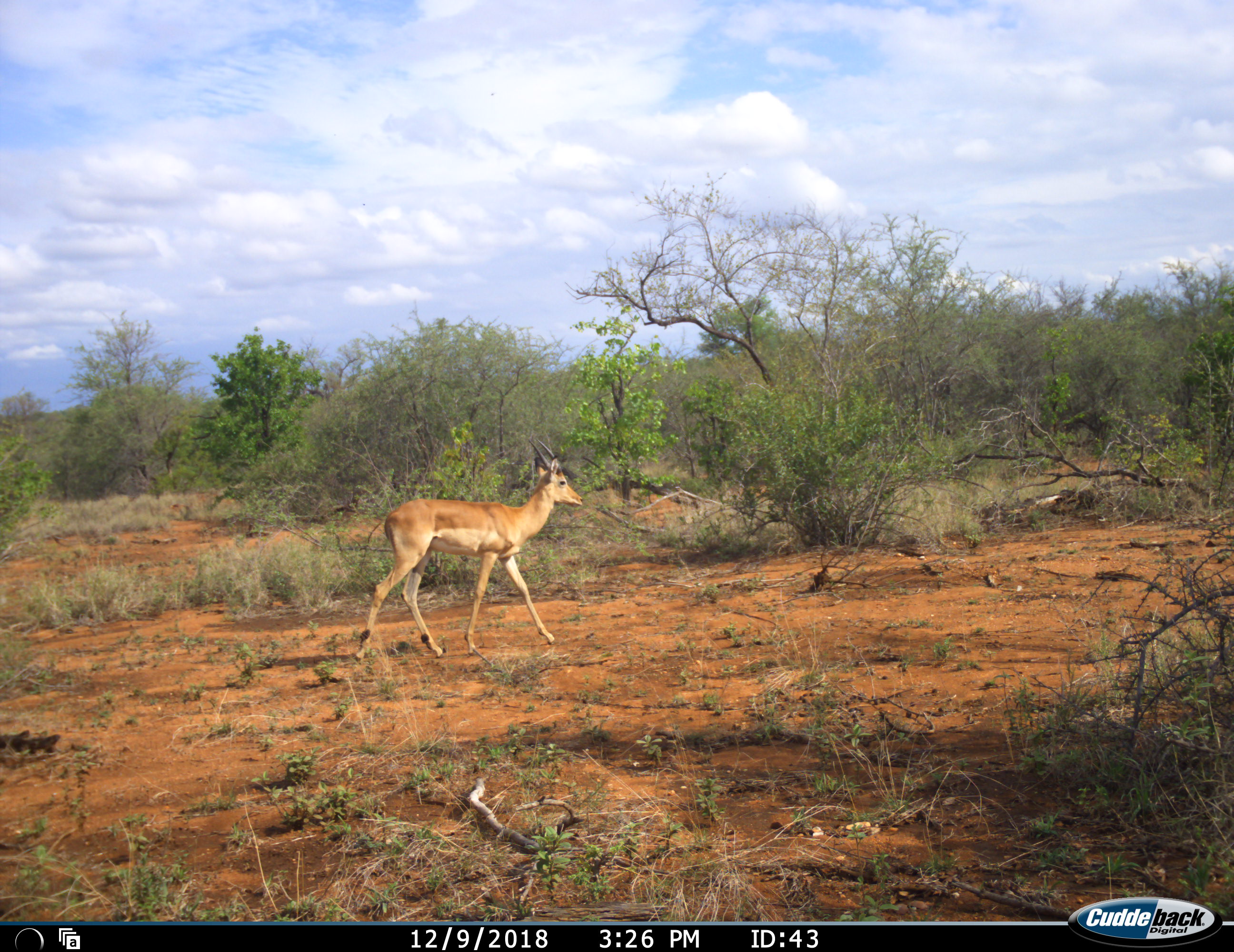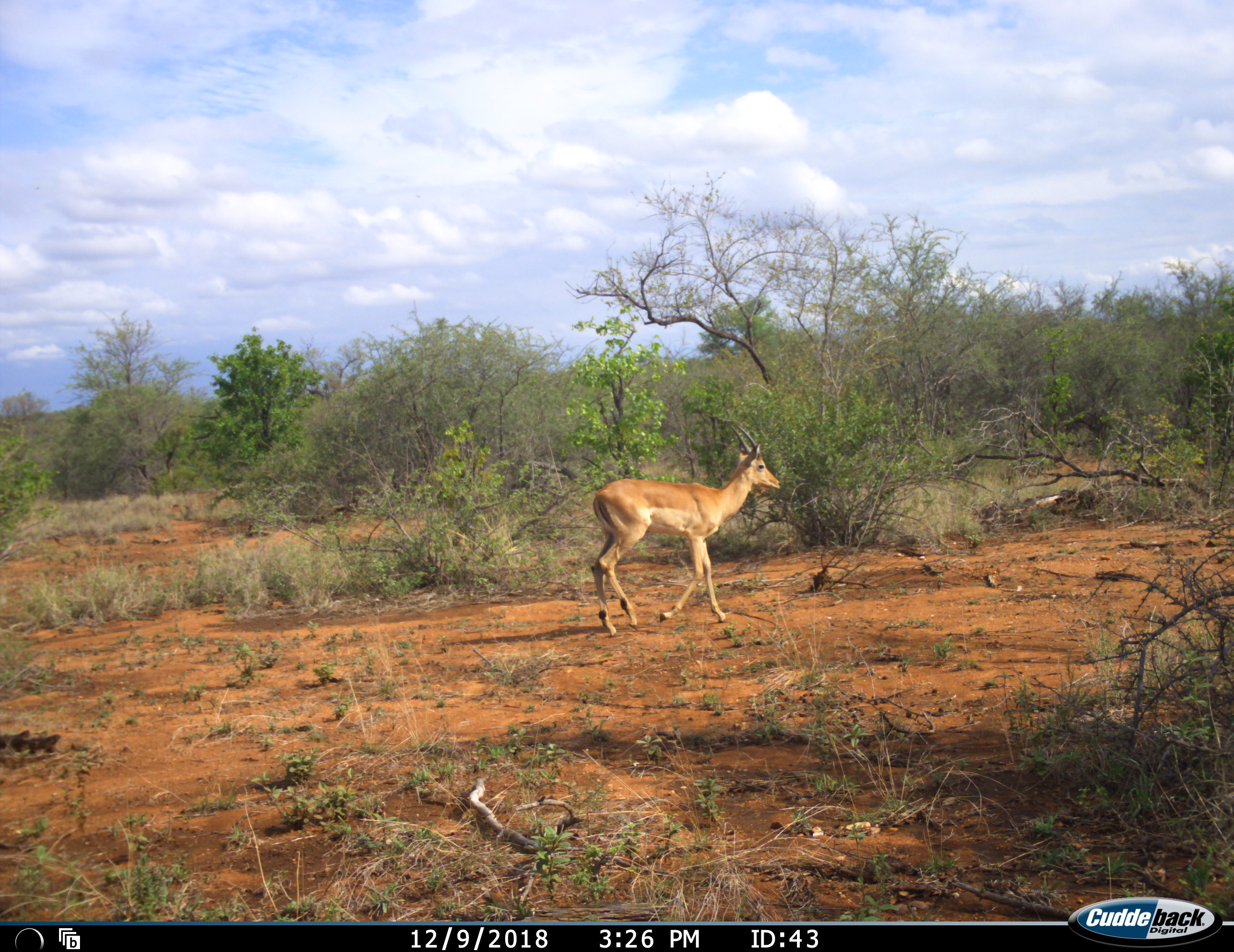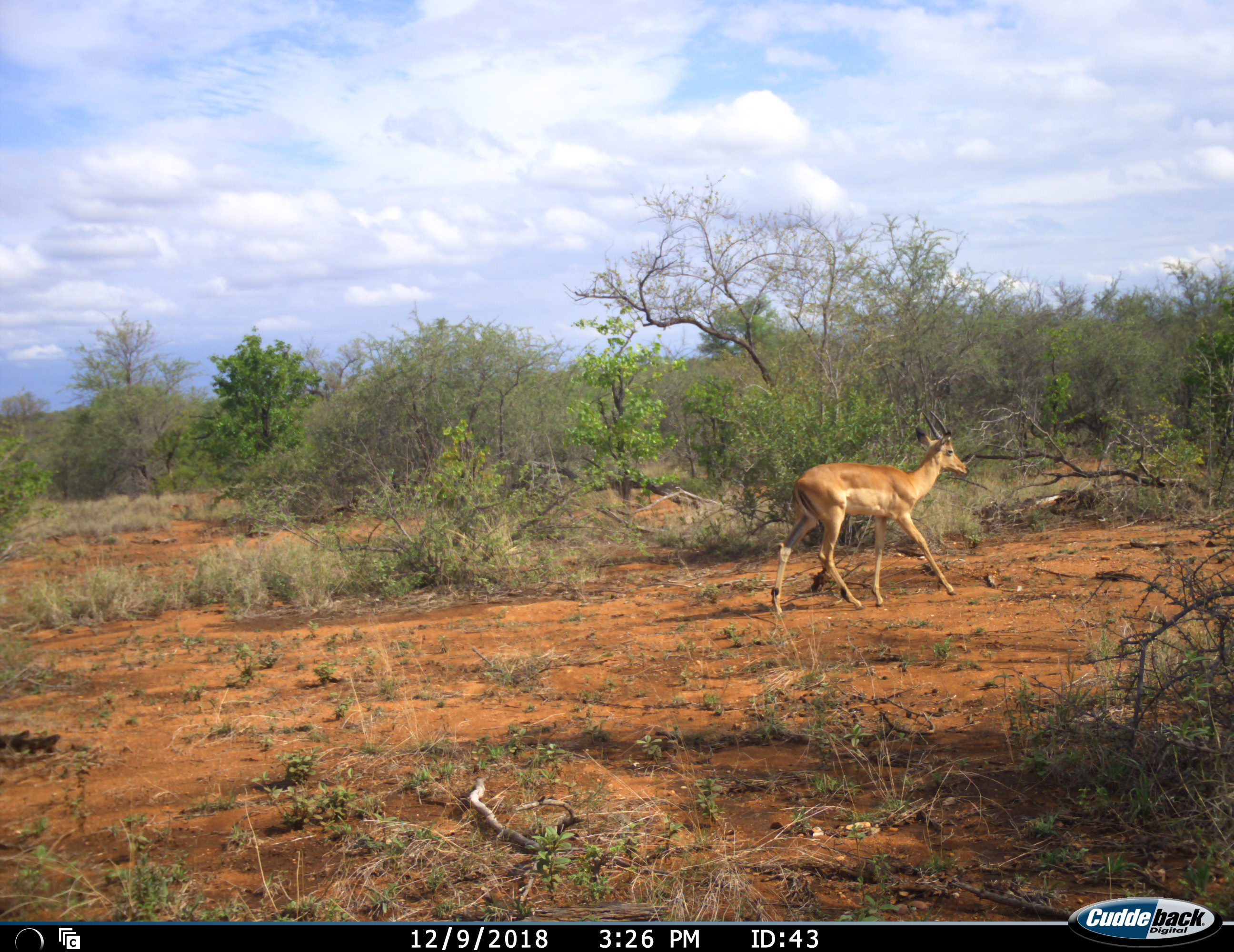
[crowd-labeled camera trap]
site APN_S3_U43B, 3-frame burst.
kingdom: Animalia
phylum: Chordata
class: Mammalia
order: Artiodactyla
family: Bovidae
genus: Aepyceros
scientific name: Aepyceros melampus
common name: impala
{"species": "impala (Aepyceros melampus)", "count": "1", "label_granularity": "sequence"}